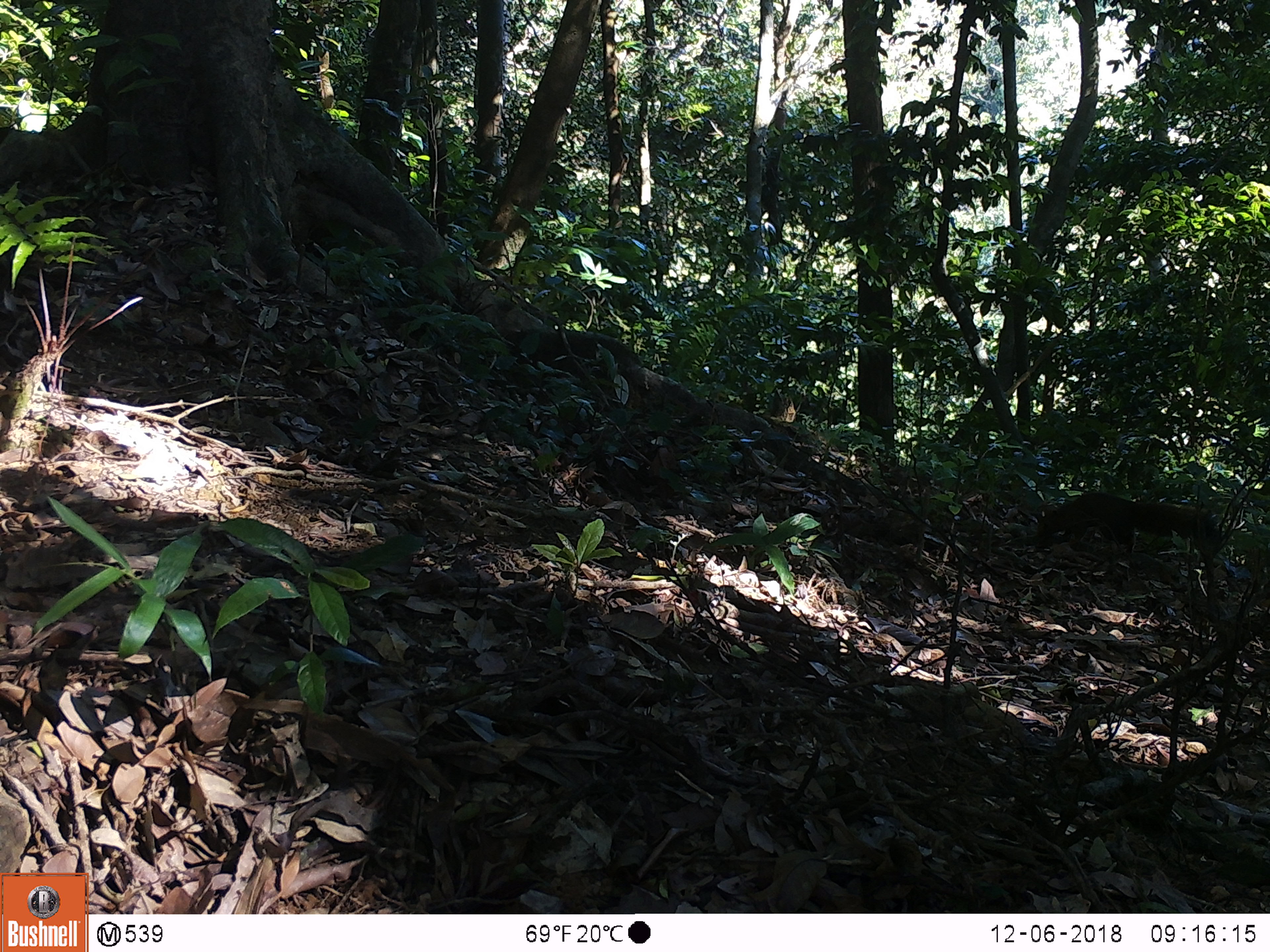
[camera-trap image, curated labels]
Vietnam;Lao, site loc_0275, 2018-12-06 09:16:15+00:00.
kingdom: Animalia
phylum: Chordata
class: Mammalia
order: Rodentia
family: Sciuridae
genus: Callosciurus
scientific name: Callosciurus erythraeus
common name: pallas's squirrel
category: pallass squirrel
Pallass squirrel (pallas's squirrel) (Callosciurus erythraeus). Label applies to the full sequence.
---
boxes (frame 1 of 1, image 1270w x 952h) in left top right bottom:
pallass squirrel: 1036 492 1213 556